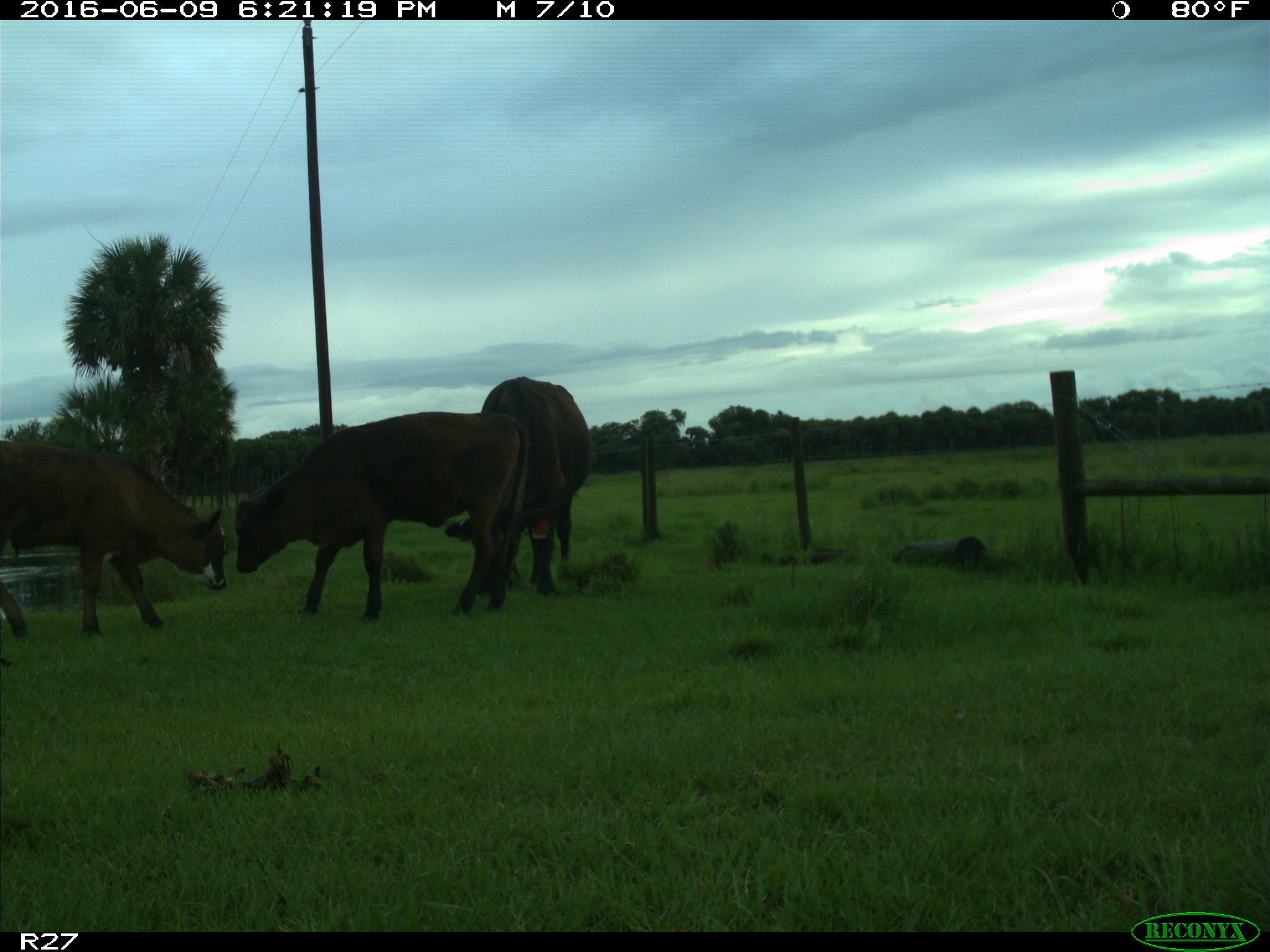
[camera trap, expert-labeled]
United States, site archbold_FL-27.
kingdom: Animalia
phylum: Chordata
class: Mammalia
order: Artiodactyla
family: Bovidae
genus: Bos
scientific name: Bos taurus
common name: domestic cow